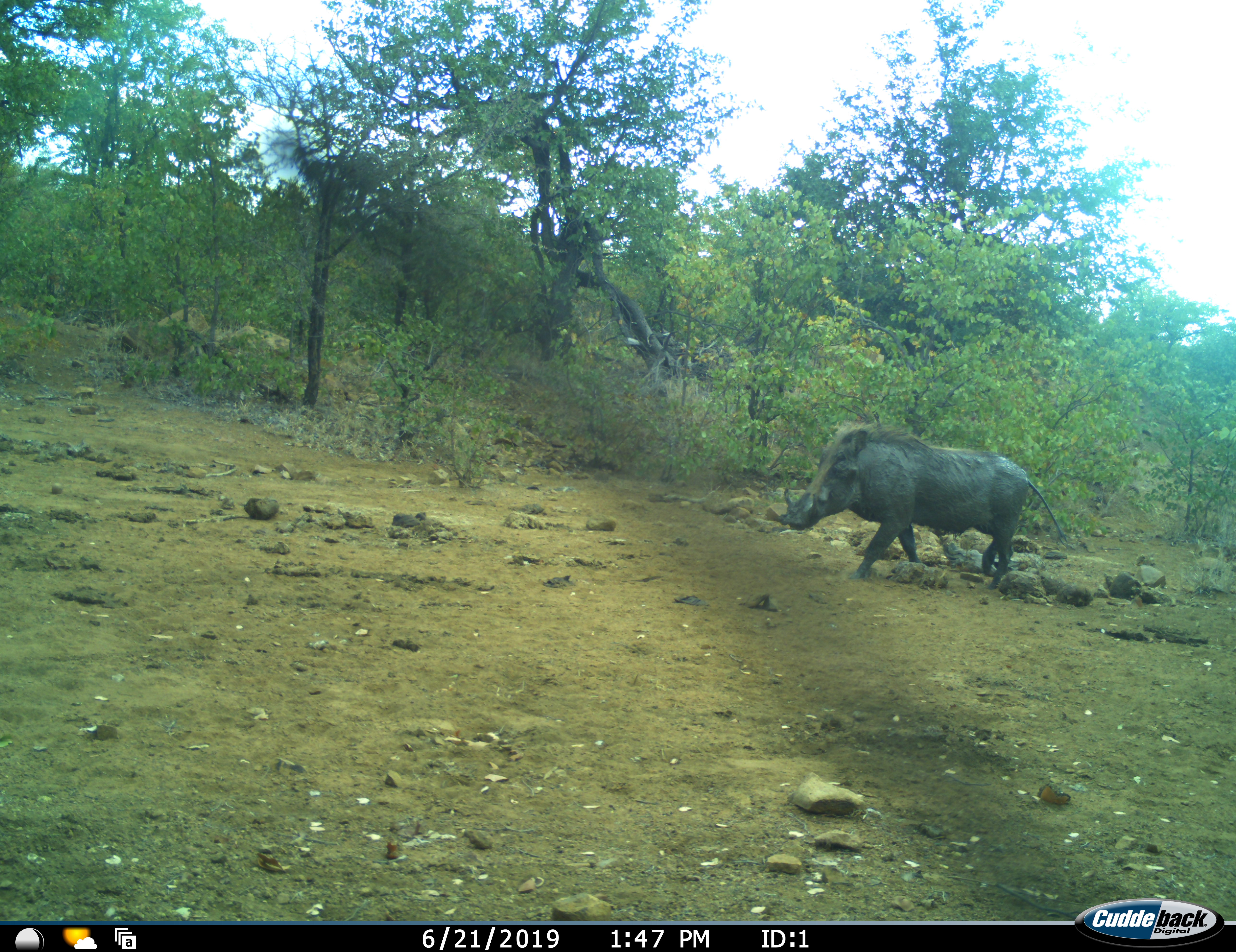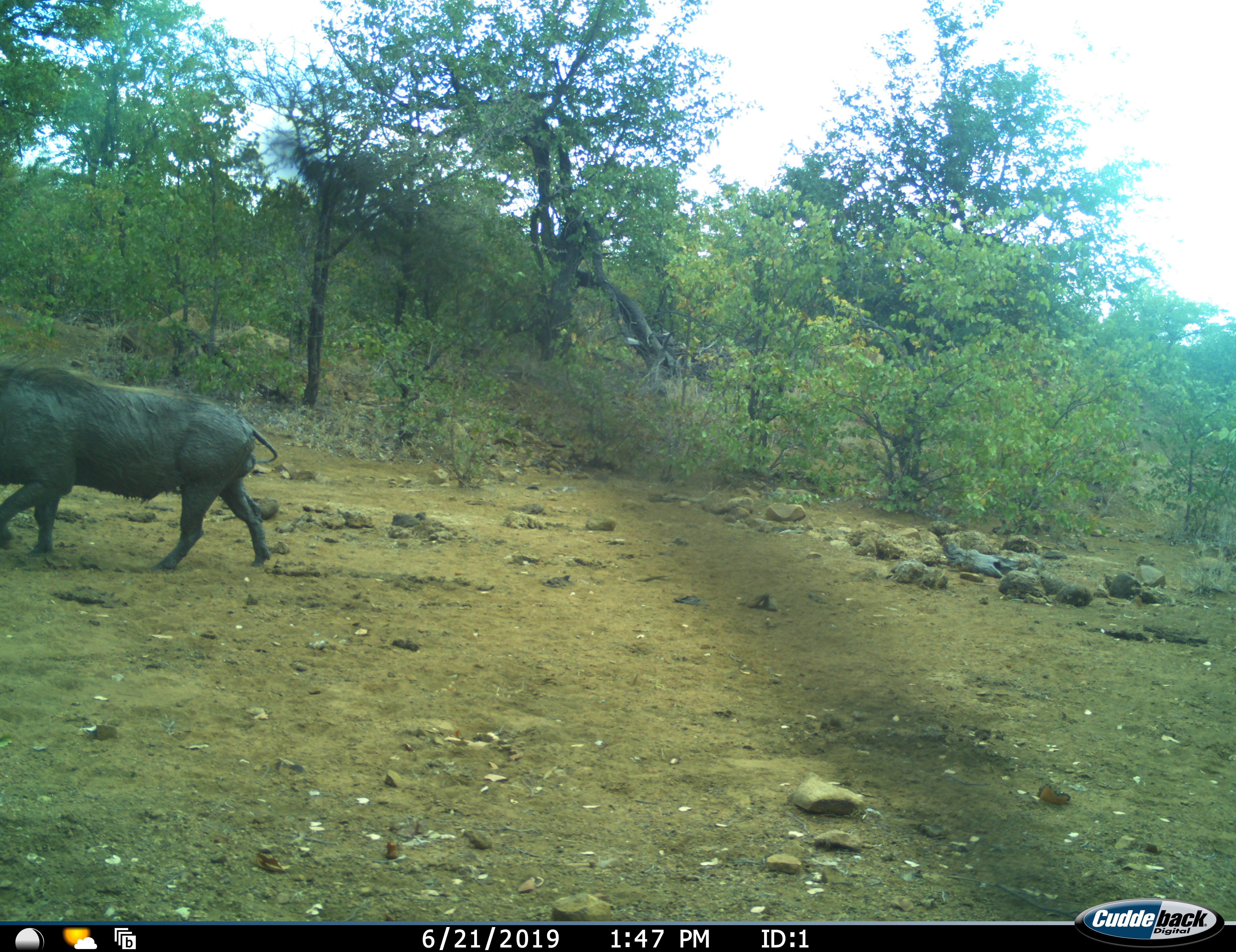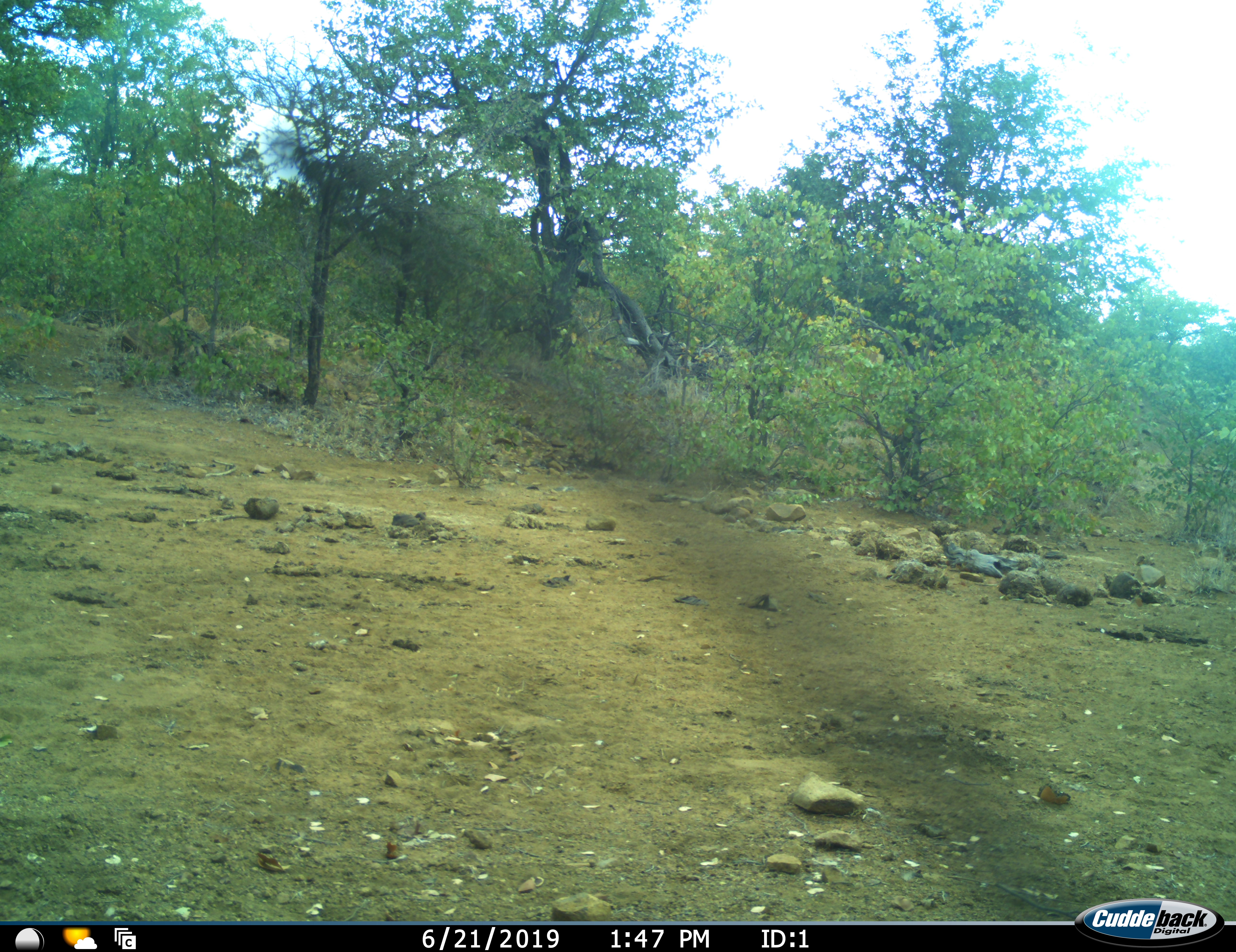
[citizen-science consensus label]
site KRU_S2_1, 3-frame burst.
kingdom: Animalia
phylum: Chordata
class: Mammalia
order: Artiodactyla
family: Suidae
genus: Phacochoerus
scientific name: Phacochoerus africanus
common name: warthog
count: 1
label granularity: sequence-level